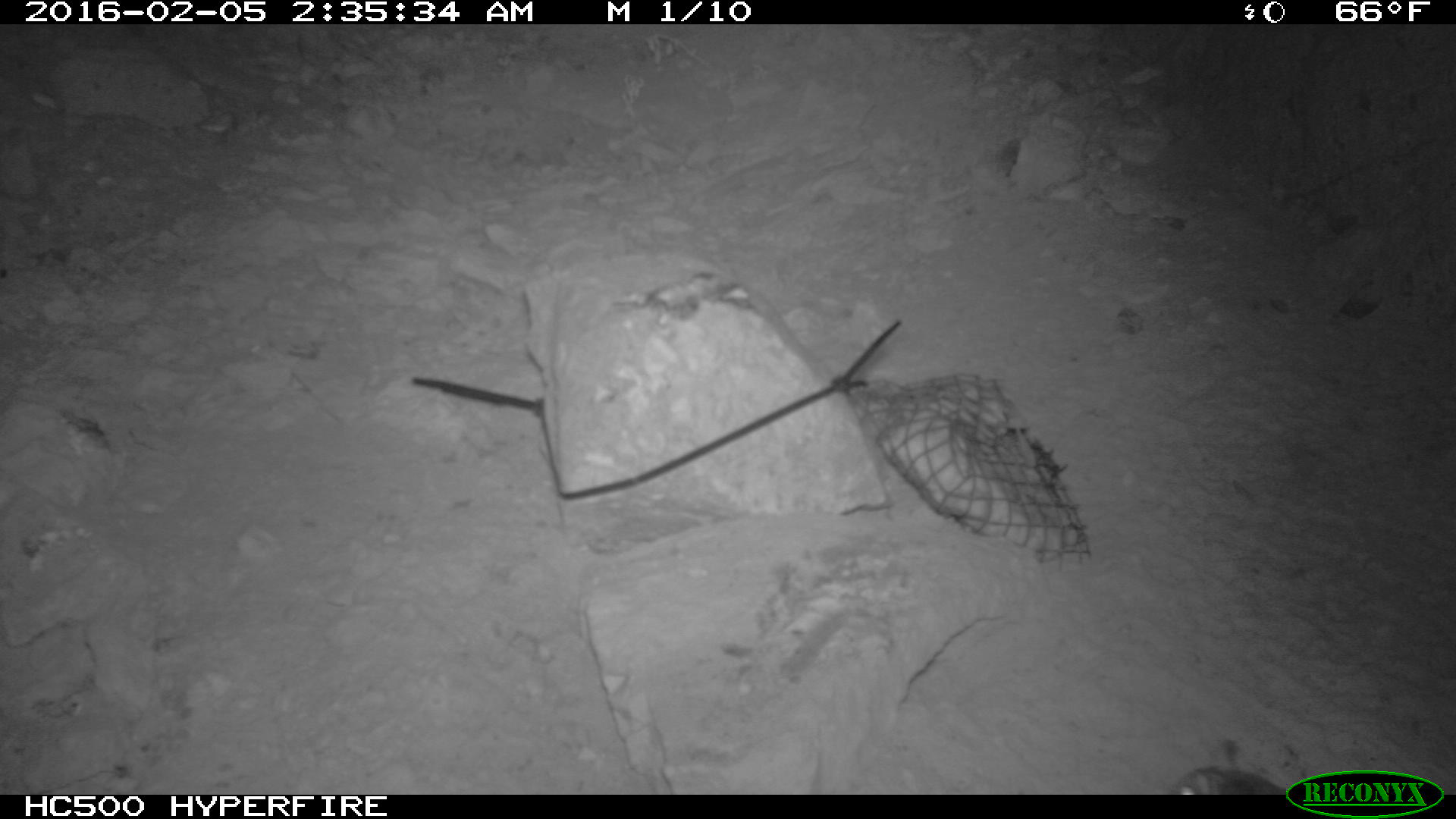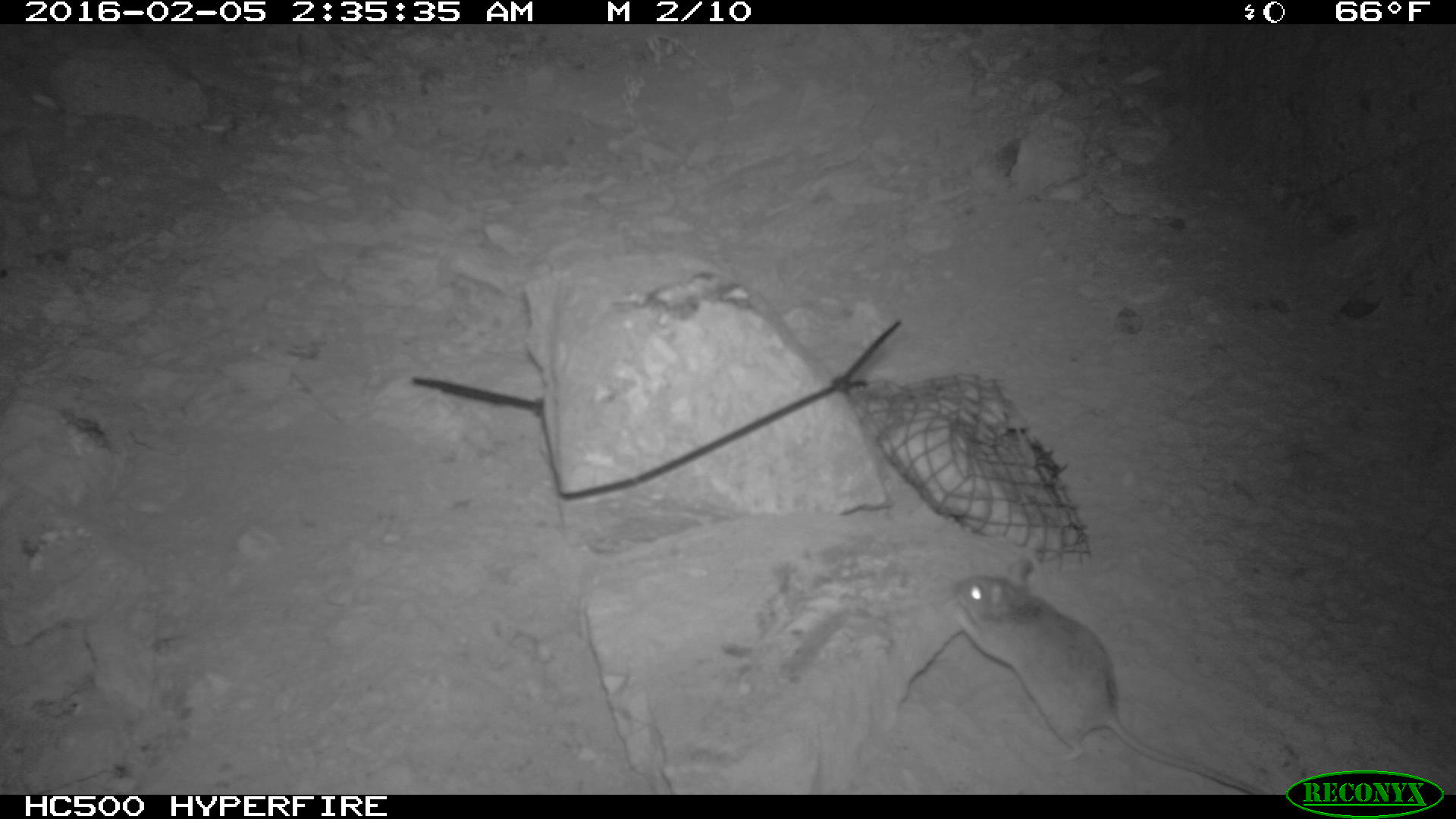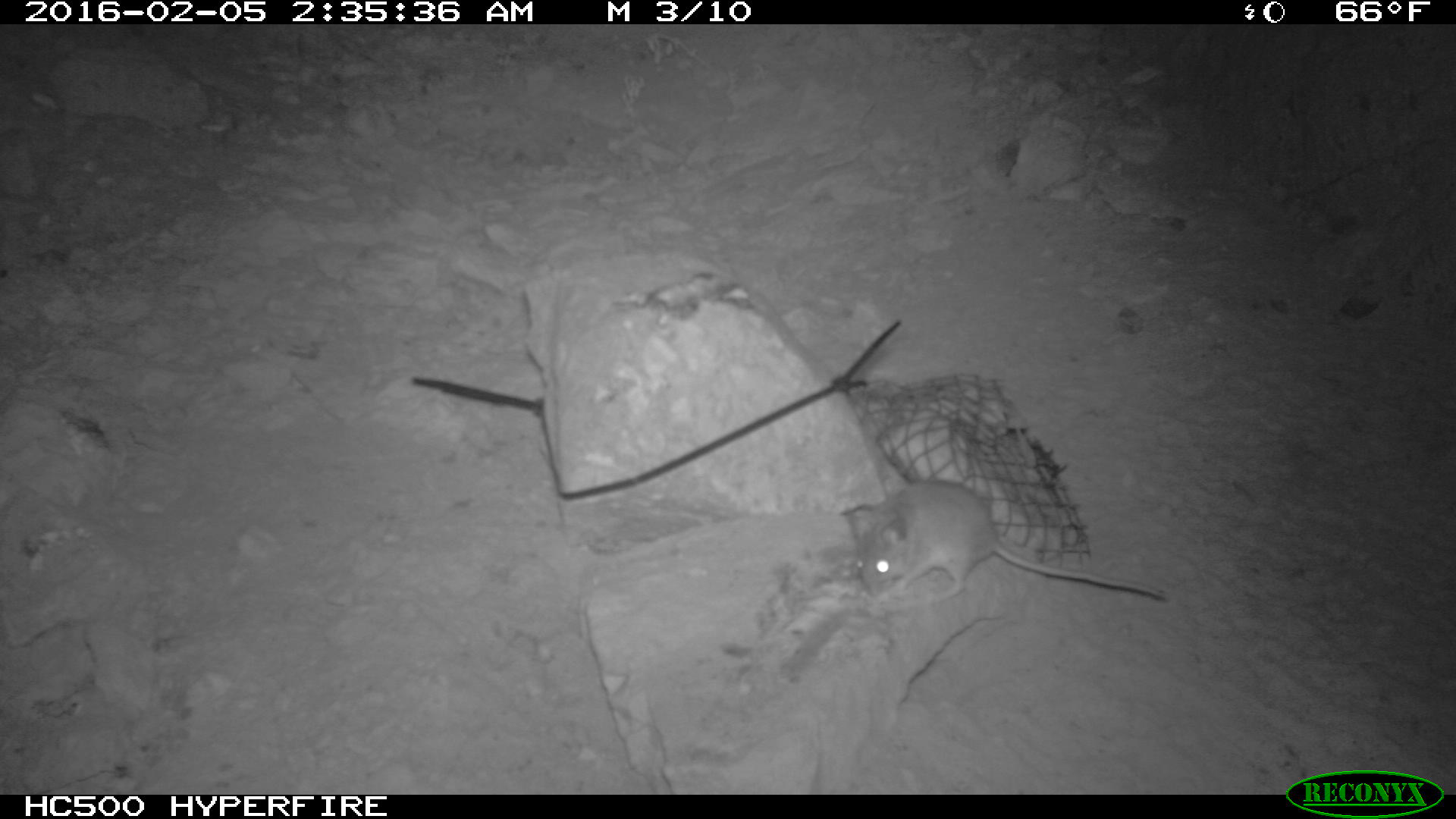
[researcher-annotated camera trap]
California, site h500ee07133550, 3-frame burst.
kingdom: Animalia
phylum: Chordata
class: Mammalia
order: Rodentia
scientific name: Rodentia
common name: rodent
Rodent (Rodentia).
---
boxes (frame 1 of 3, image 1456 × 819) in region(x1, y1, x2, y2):
rodent: region(1166, 764, 1291, 793)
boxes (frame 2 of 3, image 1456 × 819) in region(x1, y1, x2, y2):
rodent: region(951, 555, 1261, 794)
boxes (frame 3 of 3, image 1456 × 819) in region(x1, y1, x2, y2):
rodent: region(855, 477, 1172, 602)